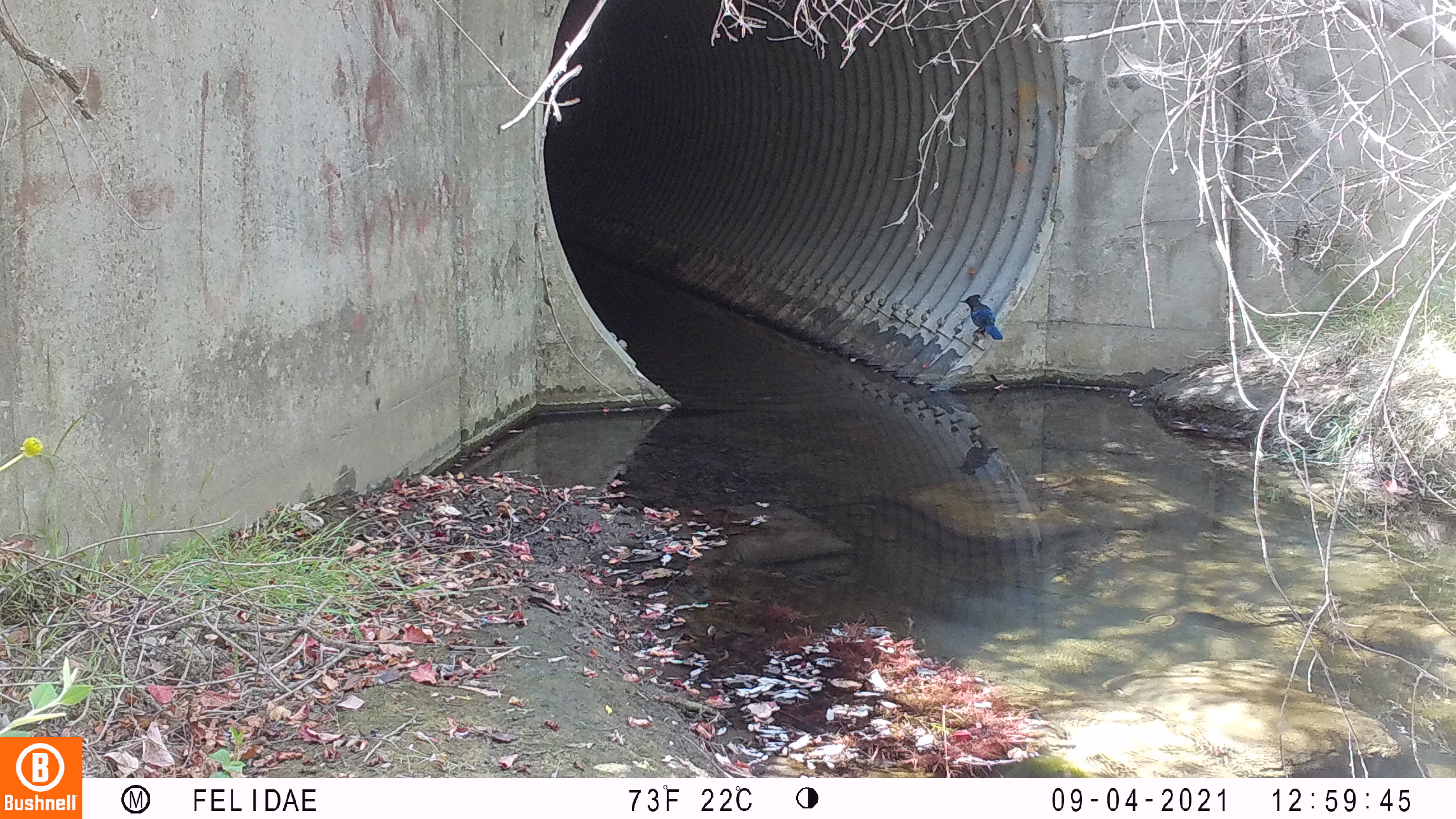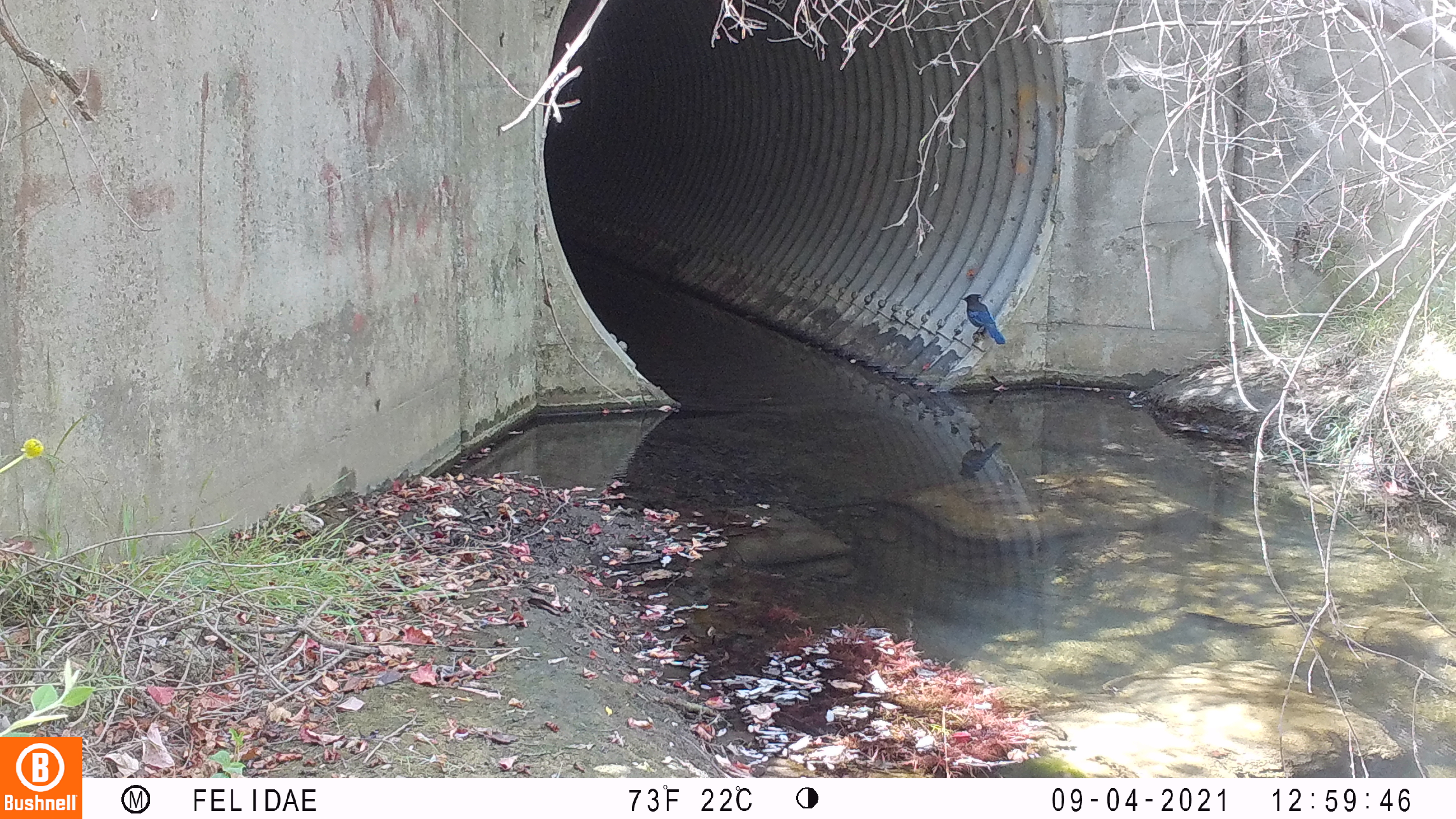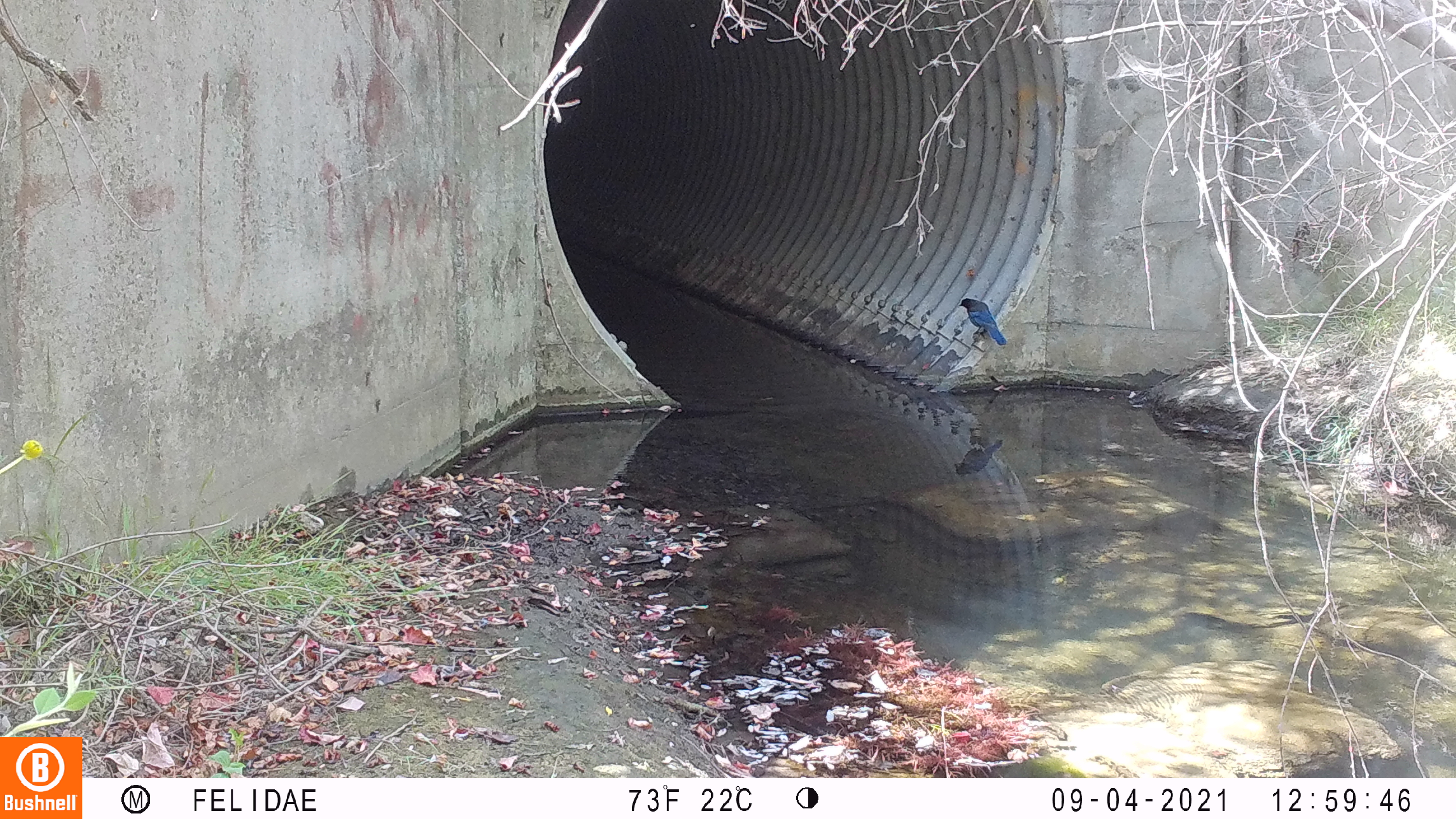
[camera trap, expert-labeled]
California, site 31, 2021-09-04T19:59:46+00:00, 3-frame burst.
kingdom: Animalia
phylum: Chordata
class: Aves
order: Passeriformes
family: Corvidae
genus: Cyanocitta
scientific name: Cyanocitta stelleri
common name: steller's jay